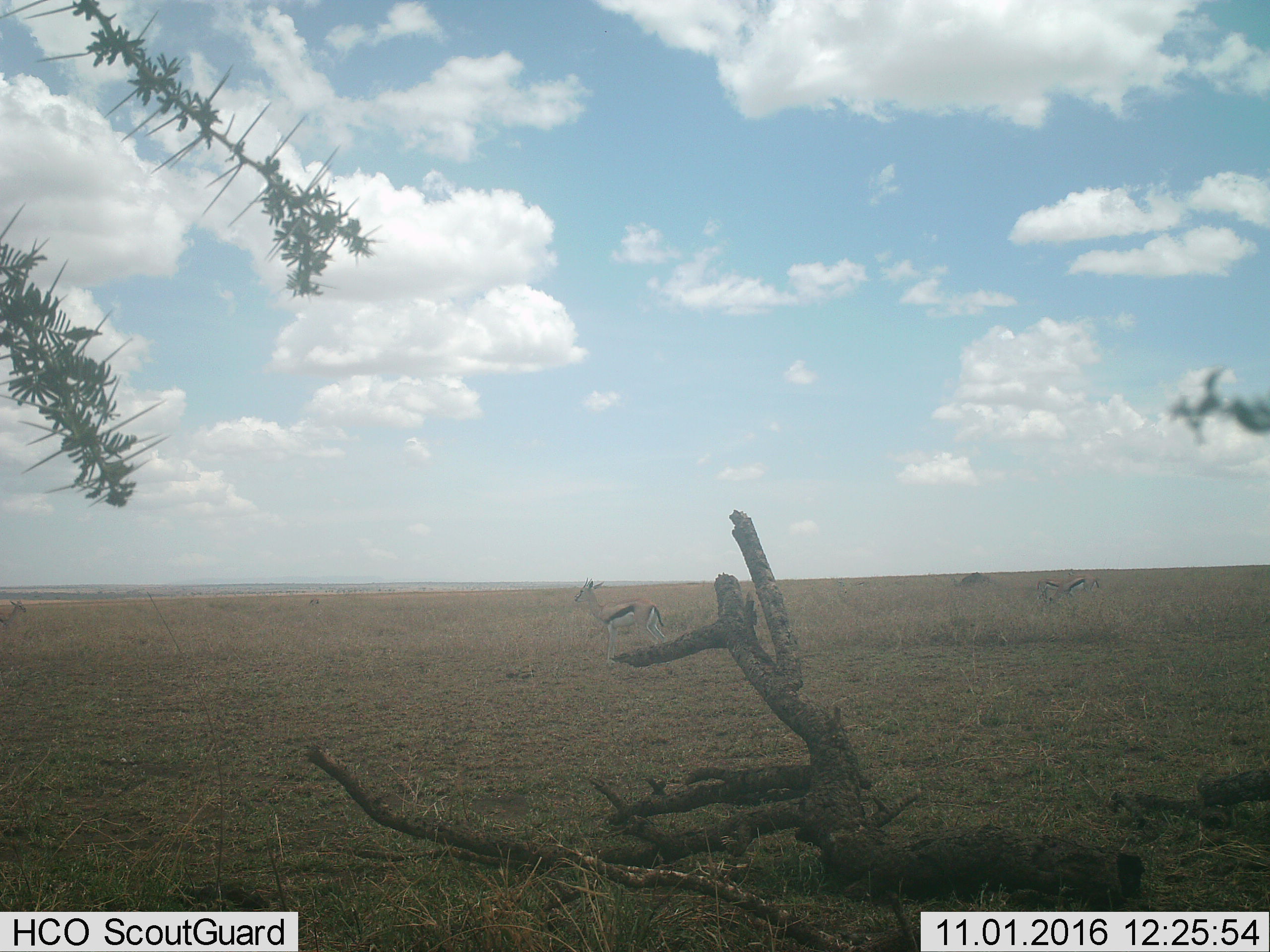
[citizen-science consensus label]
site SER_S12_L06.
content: unidentified animal